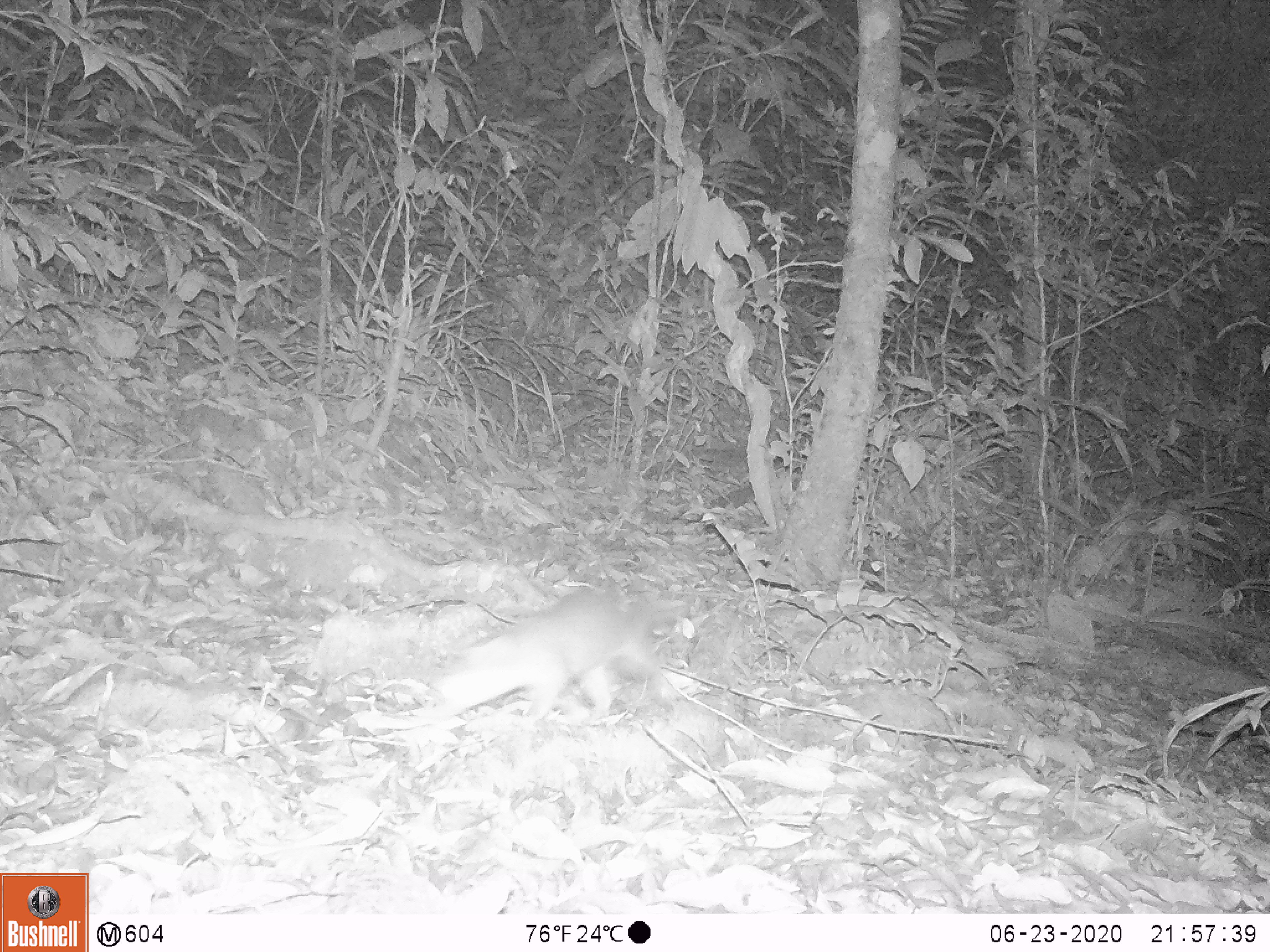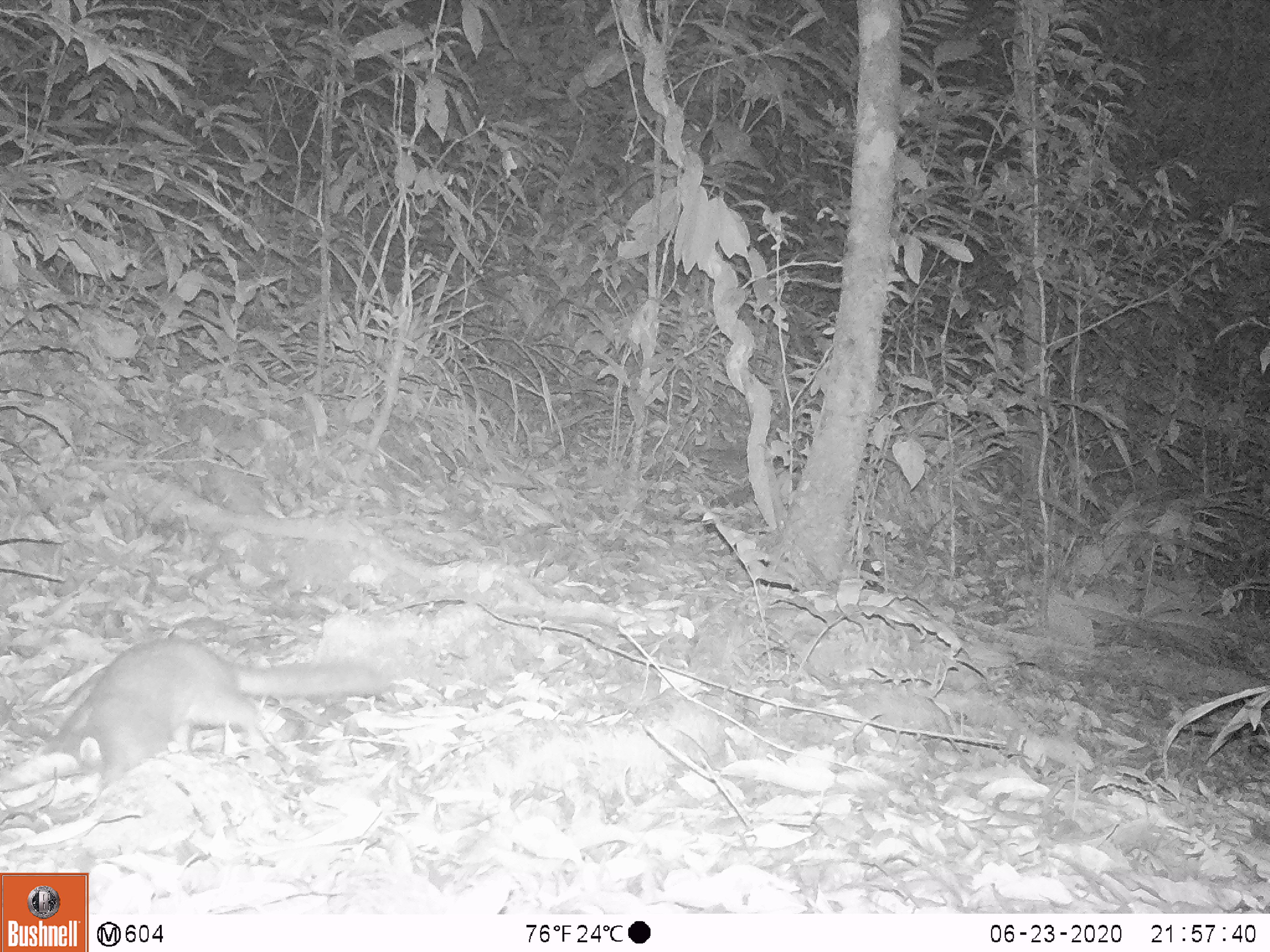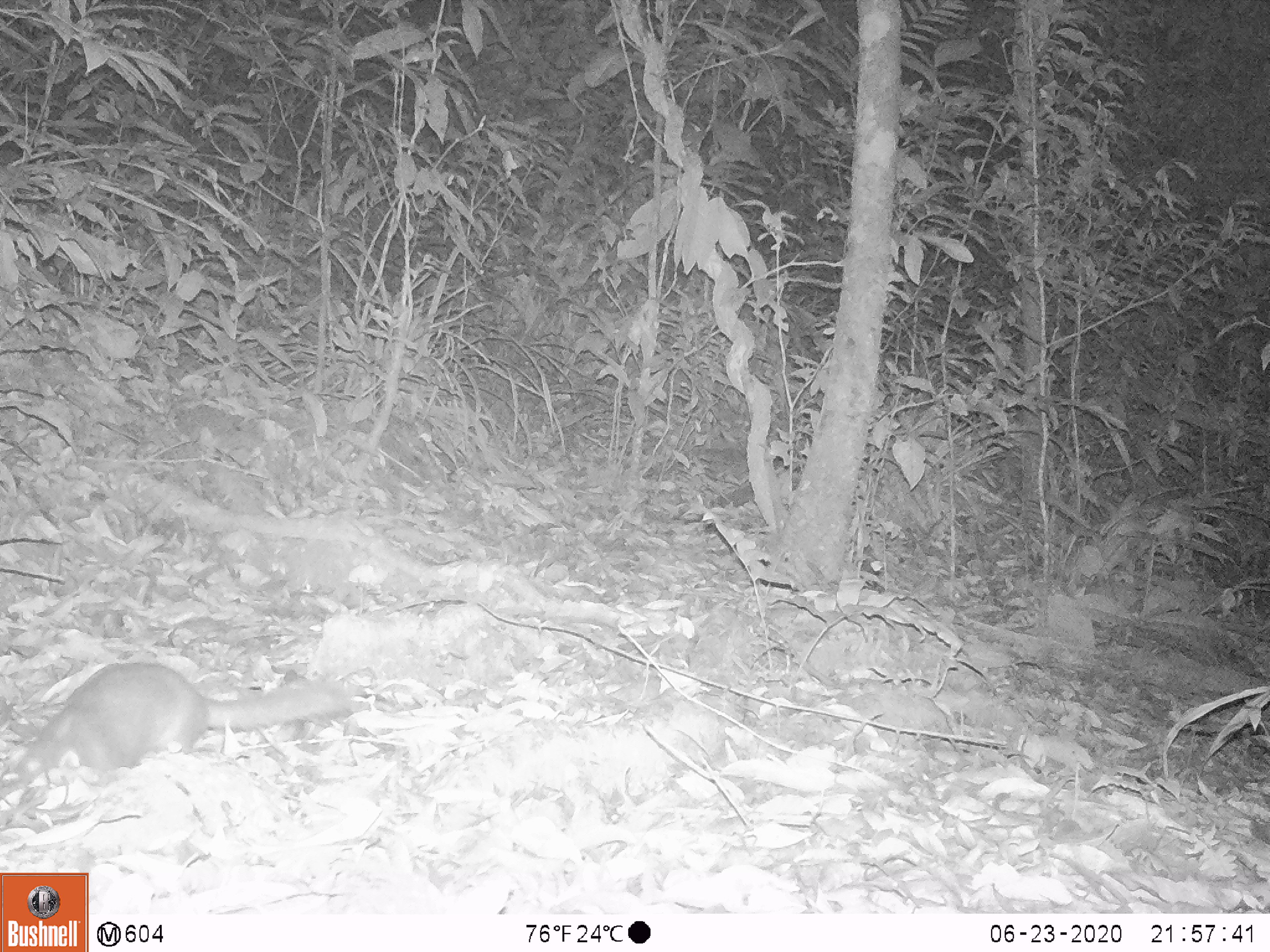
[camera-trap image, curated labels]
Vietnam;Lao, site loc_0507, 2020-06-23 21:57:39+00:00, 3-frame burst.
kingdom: Animalia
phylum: Chordata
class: Mammalia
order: Carnivora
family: Mustelidae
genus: Melogale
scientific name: Melogale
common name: ferret badger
Ferret badger (Melogale). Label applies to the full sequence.